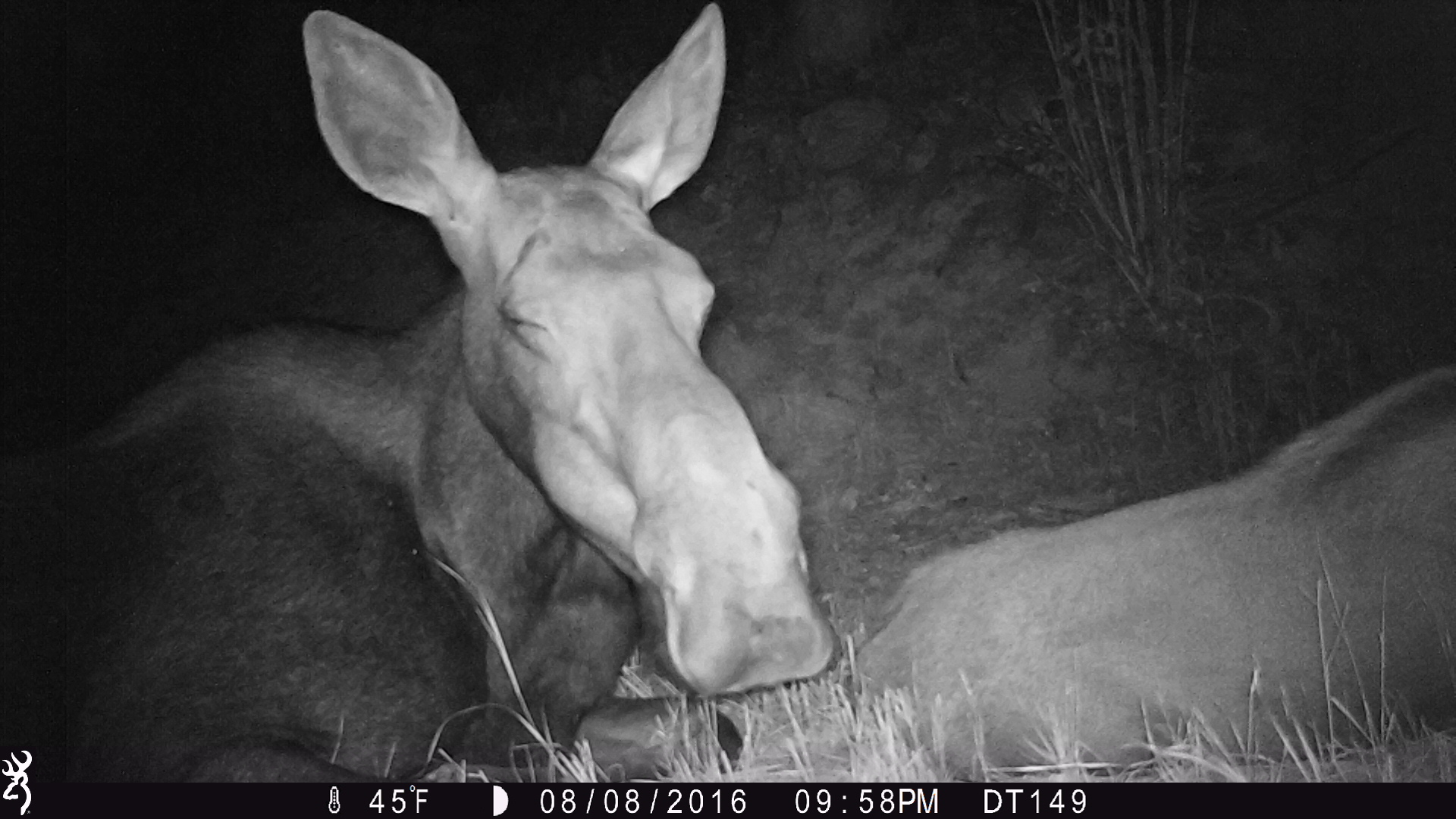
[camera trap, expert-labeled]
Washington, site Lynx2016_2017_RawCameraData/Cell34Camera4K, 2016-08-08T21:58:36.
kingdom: Animalia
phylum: Chordata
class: Mammalia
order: Artiodactyla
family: Cervidae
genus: Alces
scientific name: Alces alces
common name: moose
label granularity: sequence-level